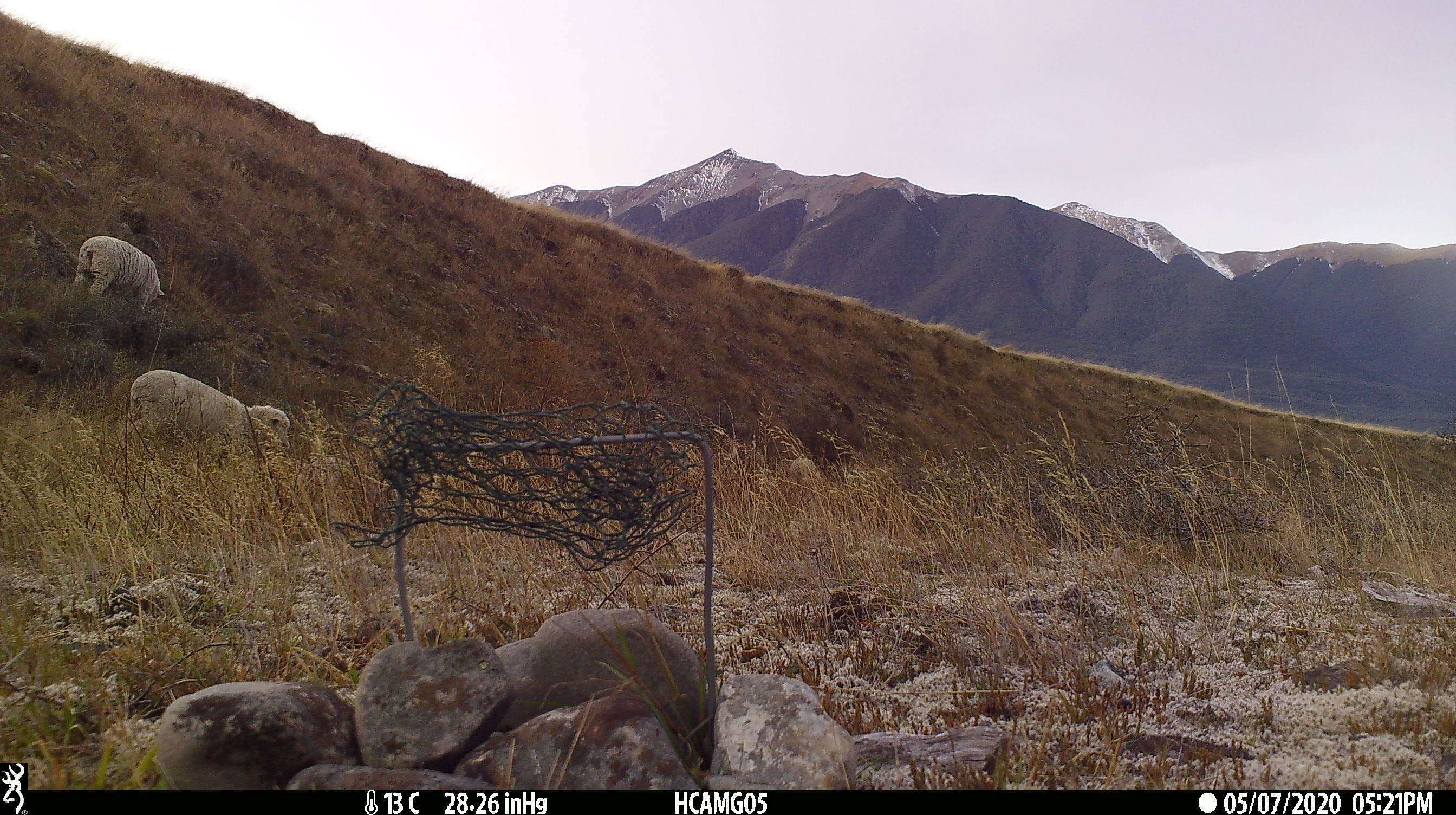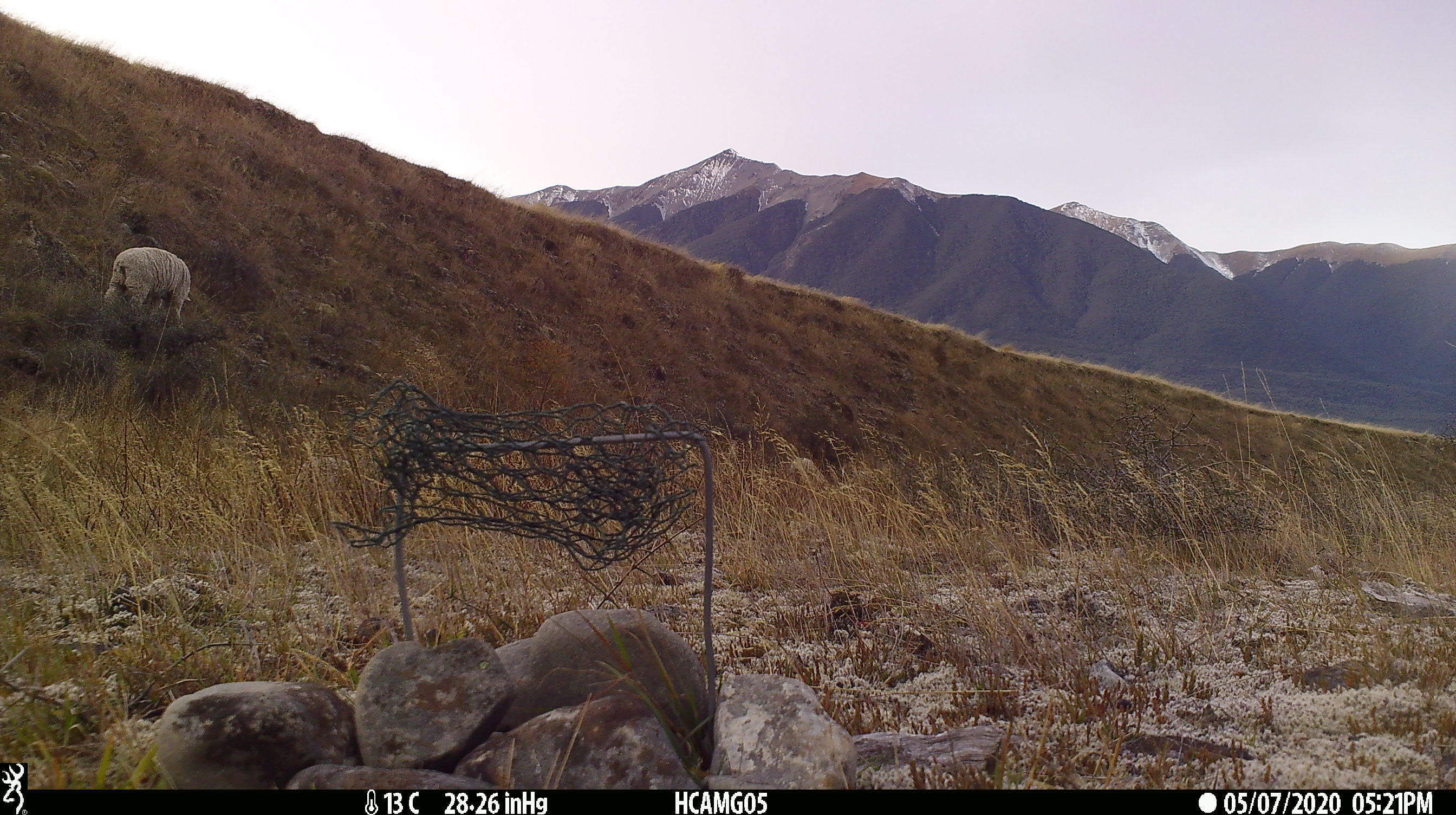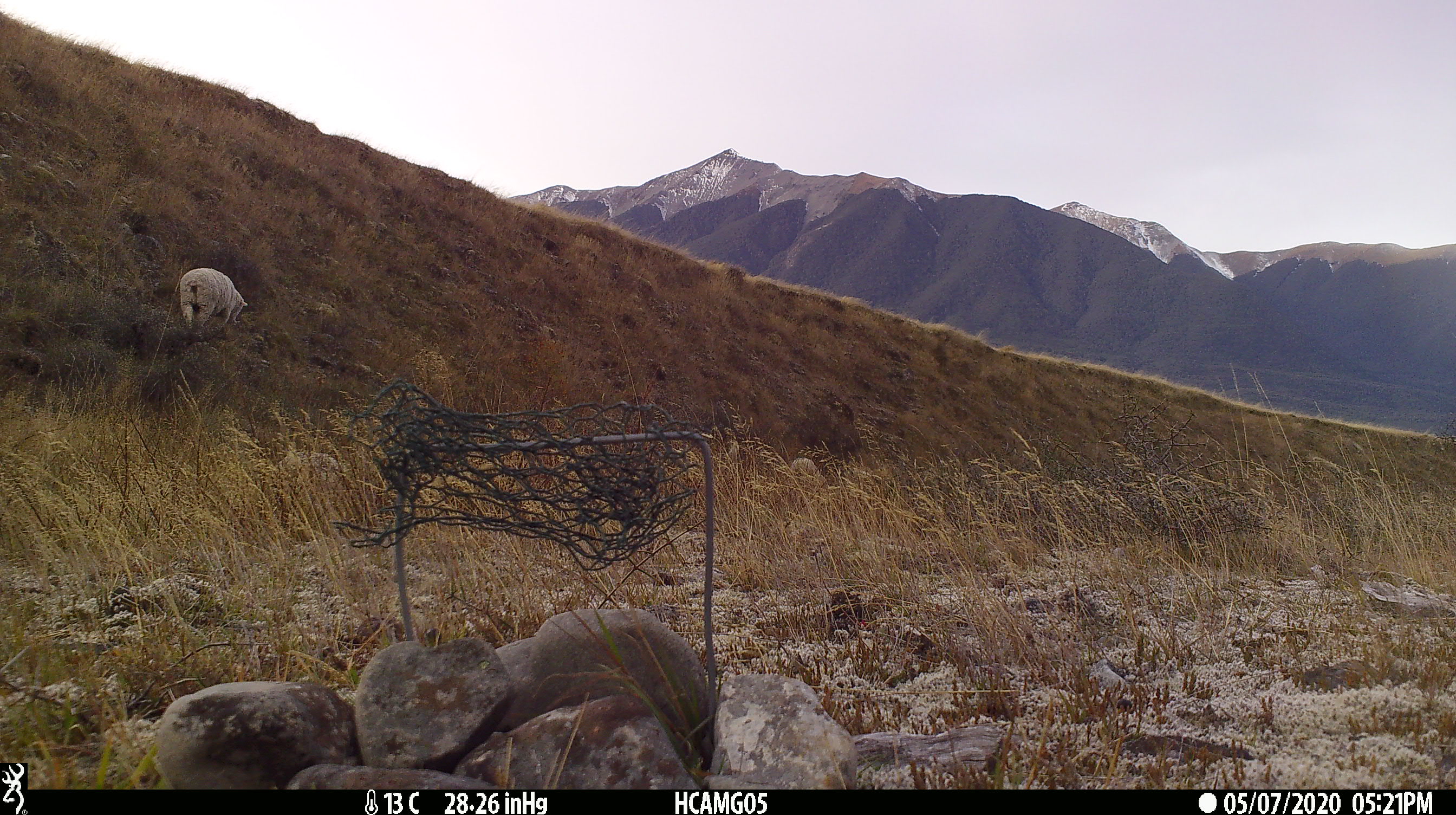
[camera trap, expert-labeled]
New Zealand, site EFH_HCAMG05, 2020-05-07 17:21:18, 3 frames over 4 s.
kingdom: Animalia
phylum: Chordata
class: Mammalia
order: Artiodactyla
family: Bovidae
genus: Ovis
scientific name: Ovis aries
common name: domestic sheep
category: sheep